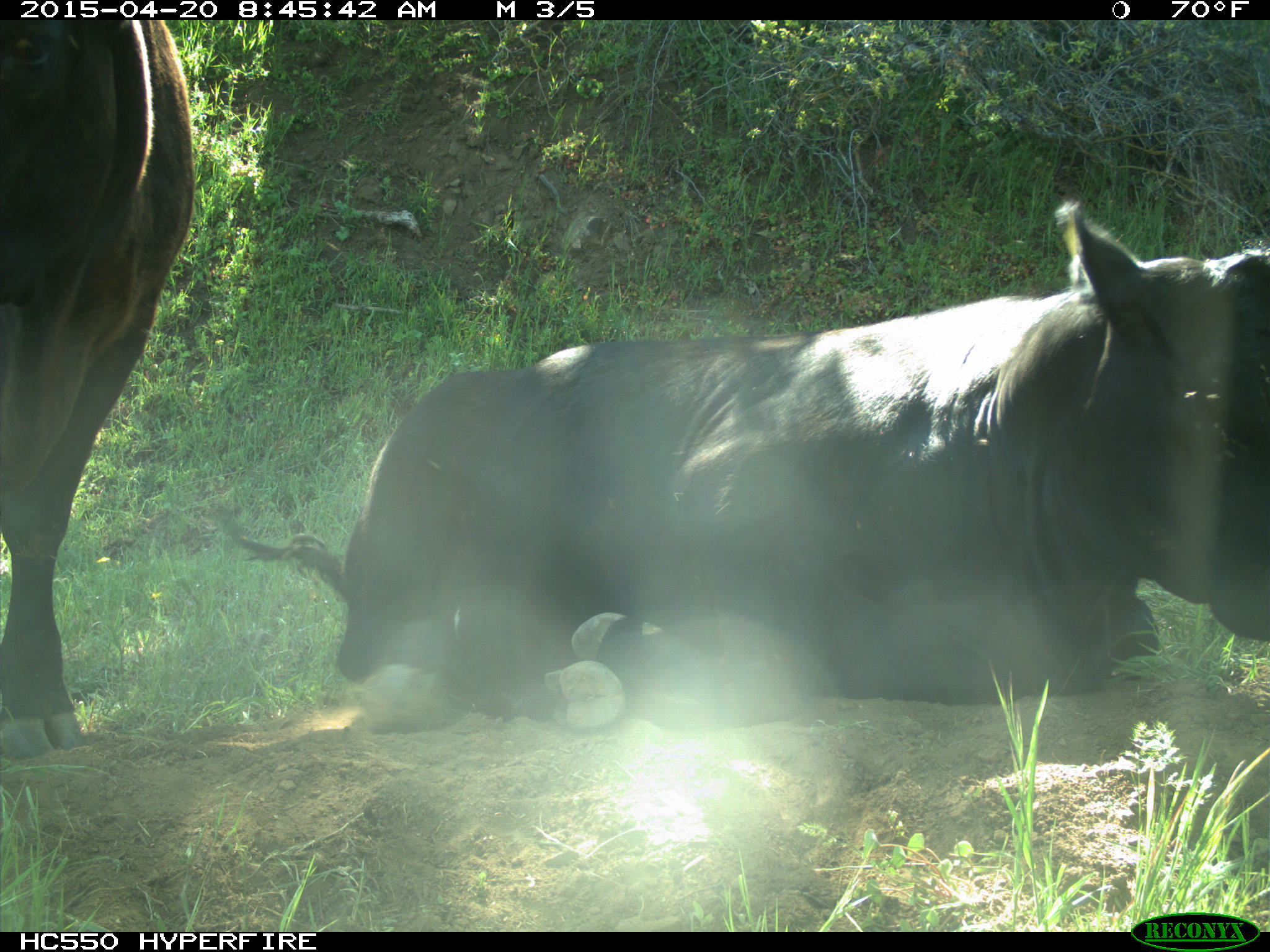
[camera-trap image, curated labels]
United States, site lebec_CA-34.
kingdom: Animalia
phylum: Chordata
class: Mammalia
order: Artiodactyla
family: Bovidae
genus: Bos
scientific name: Bos taurus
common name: domestic cow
Bos taurus (domestic cow).